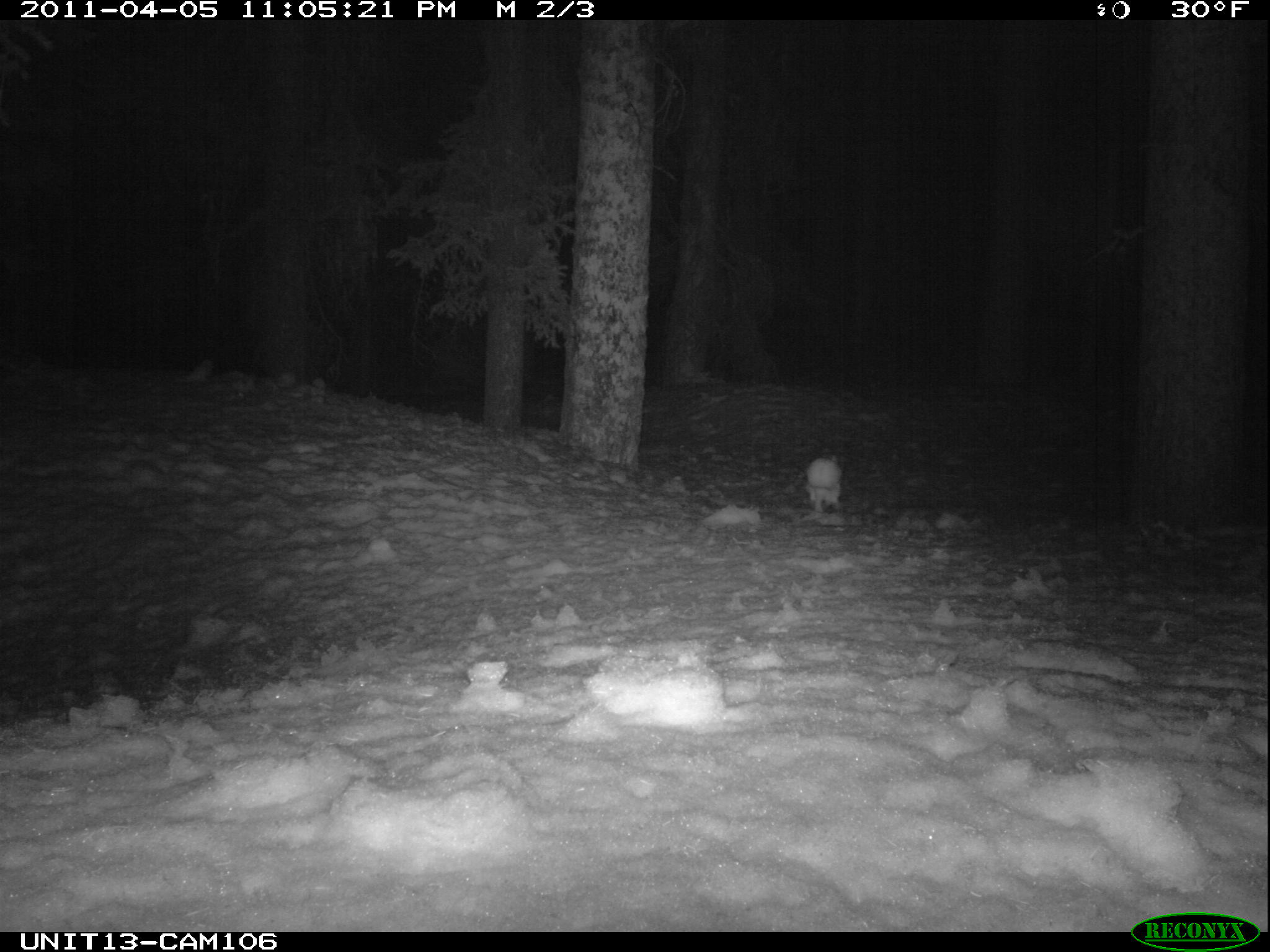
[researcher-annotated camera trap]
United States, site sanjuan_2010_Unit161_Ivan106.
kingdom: Animalia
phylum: Chordata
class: Mammalia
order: Lagomorpha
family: Leporidae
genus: Lepus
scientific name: Lepus americanus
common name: snowshoe hare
Lepus americanus (snowshoe hare).